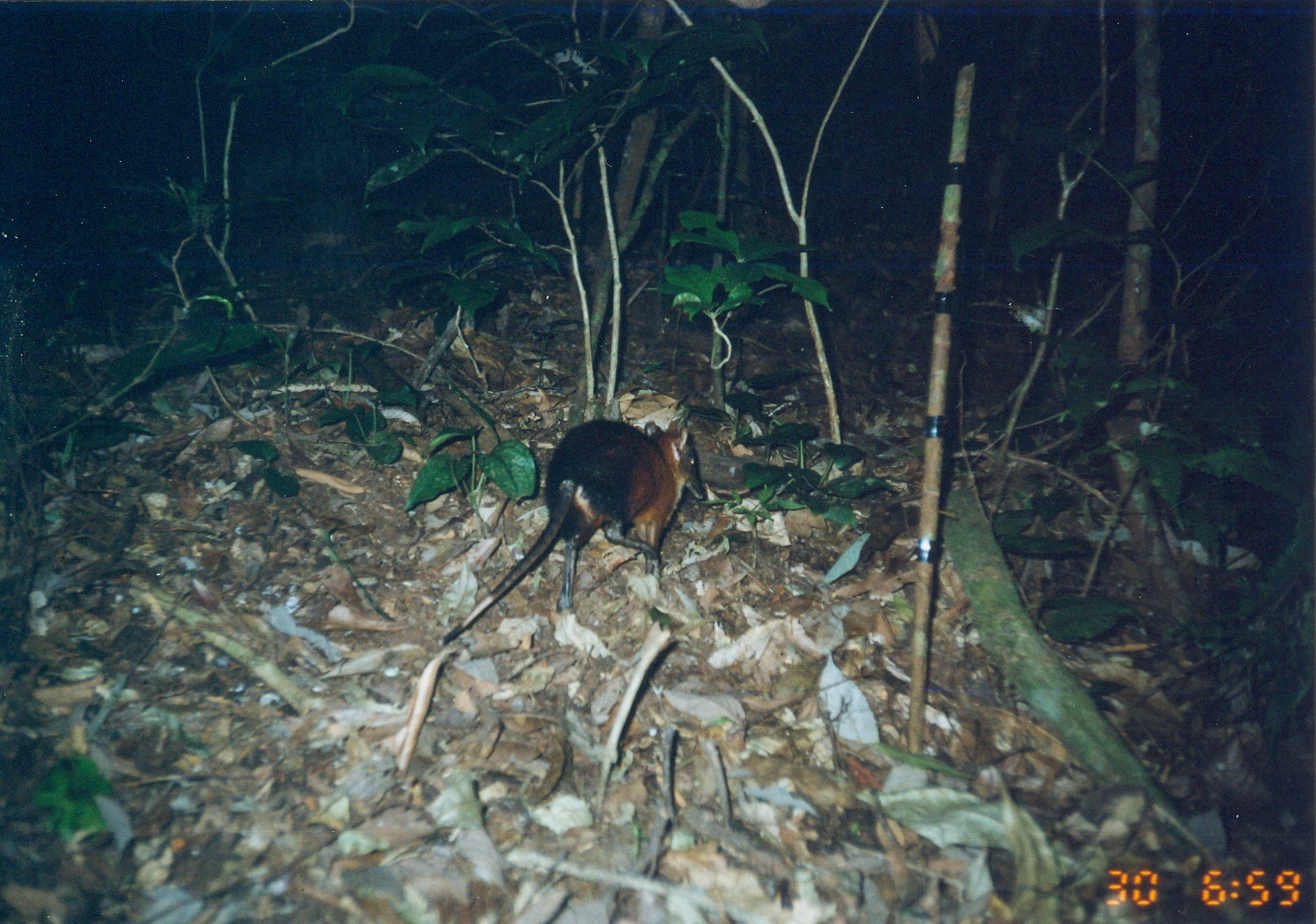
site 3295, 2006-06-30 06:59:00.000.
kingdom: Animalia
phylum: Chordata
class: Mammalia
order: Macroscelidea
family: Macroscelididae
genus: Rhynchocyon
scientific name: Rhynchocyon udzungwensis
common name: grey-faced sengi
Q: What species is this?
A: Rhynchocyon udzungwensis (grey-faced sengi).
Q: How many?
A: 1.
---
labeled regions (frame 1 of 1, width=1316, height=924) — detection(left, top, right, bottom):
rhynchocyon udzungwensis: detection(436, 416, 711, 646)